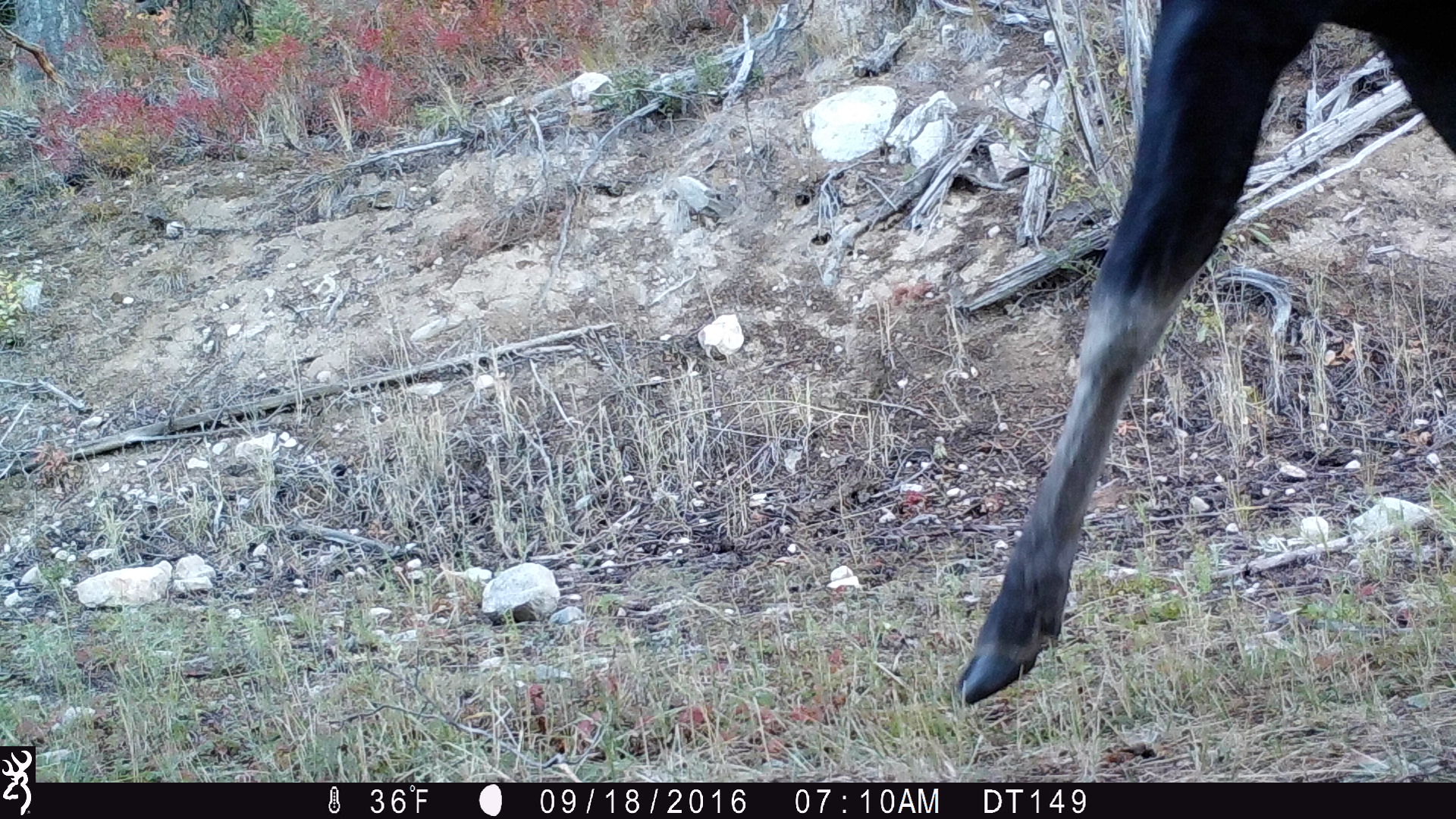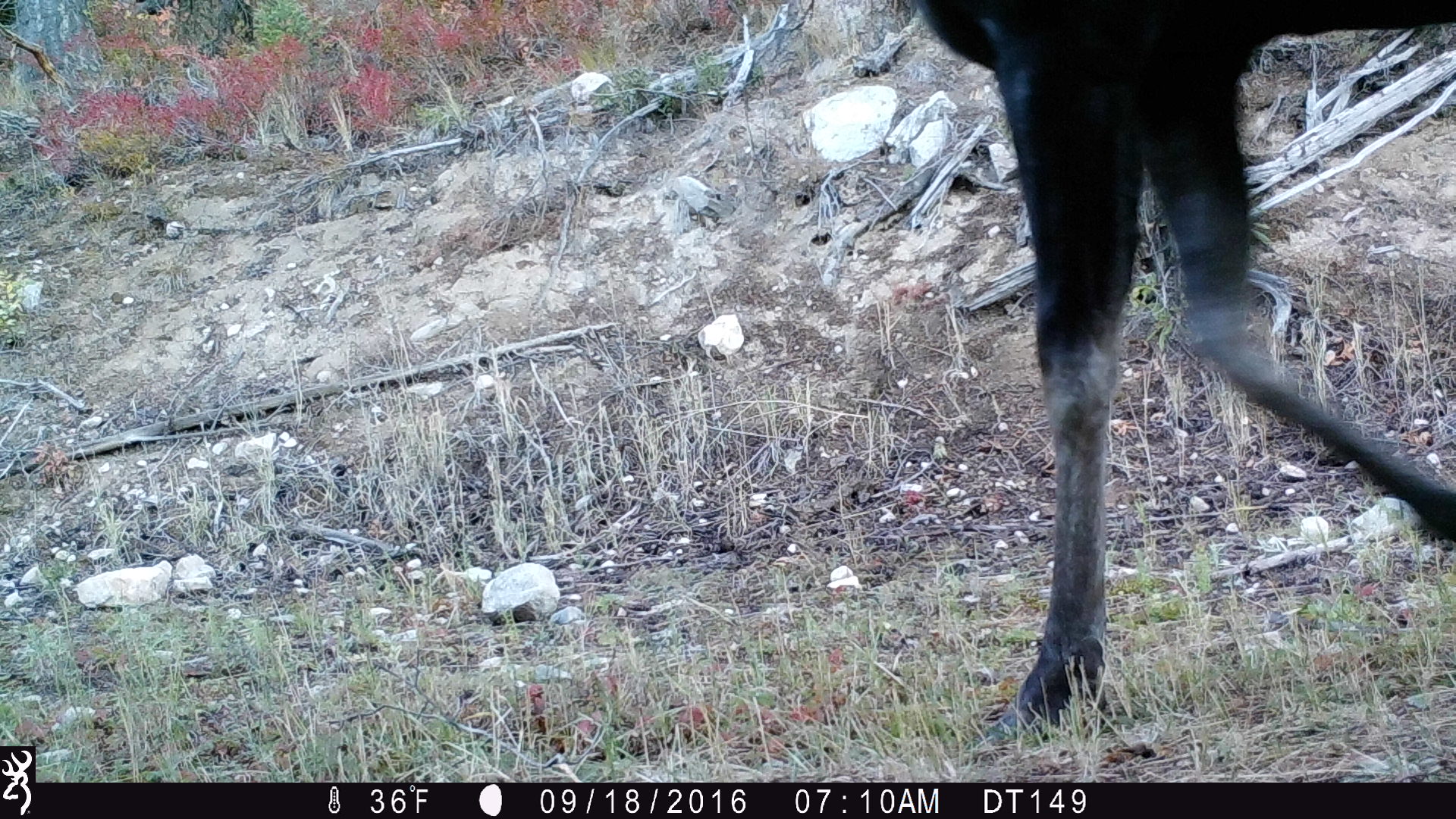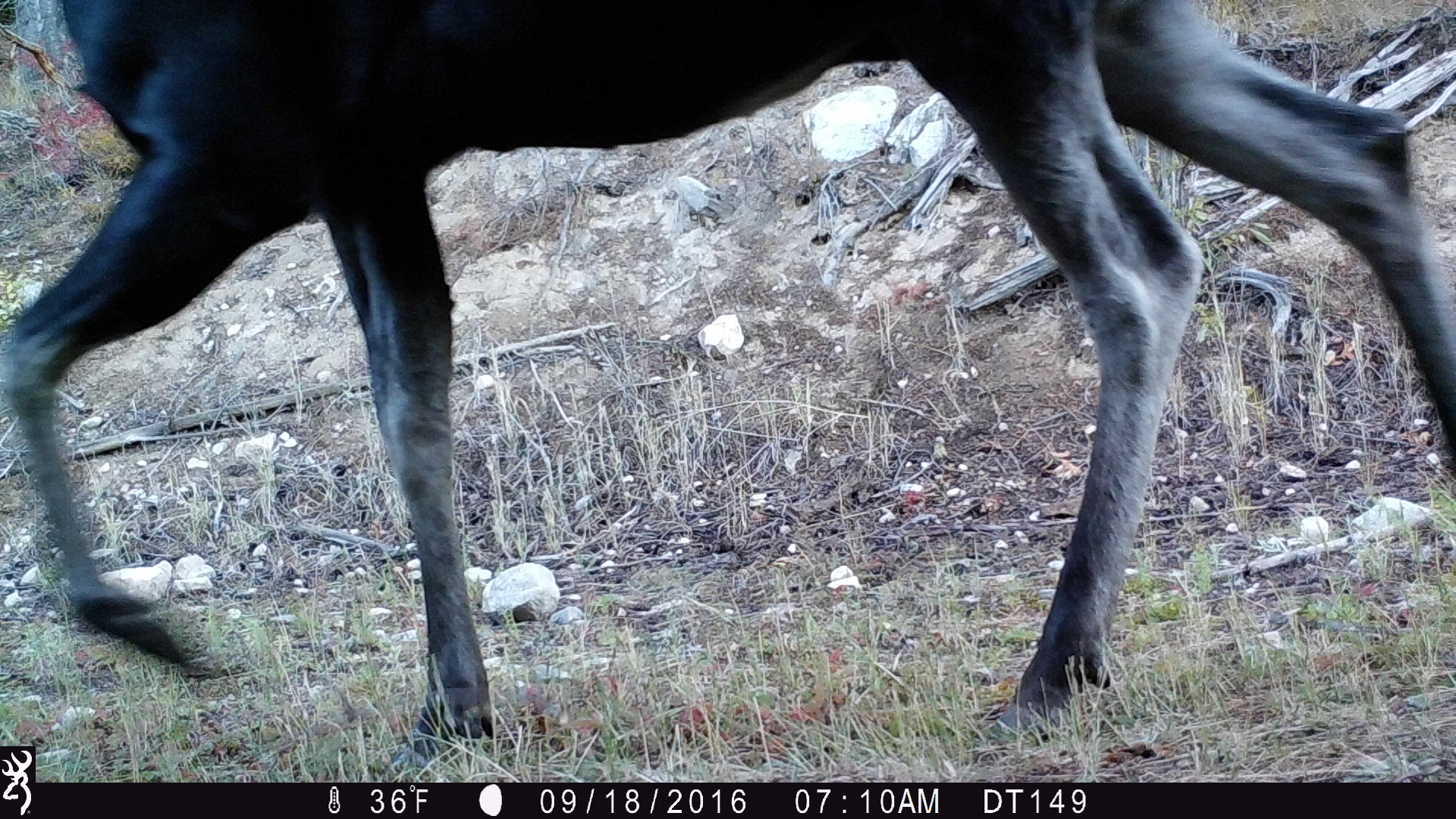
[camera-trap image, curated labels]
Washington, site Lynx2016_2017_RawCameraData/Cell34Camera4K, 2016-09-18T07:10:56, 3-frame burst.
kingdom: Animalia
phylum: Chordata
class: Mammalia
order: Artiodactyla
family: Cervidae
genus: Alces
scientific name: Alces alces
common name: moose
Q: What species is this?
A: Alces alces (moose).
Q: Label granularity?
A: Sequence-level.